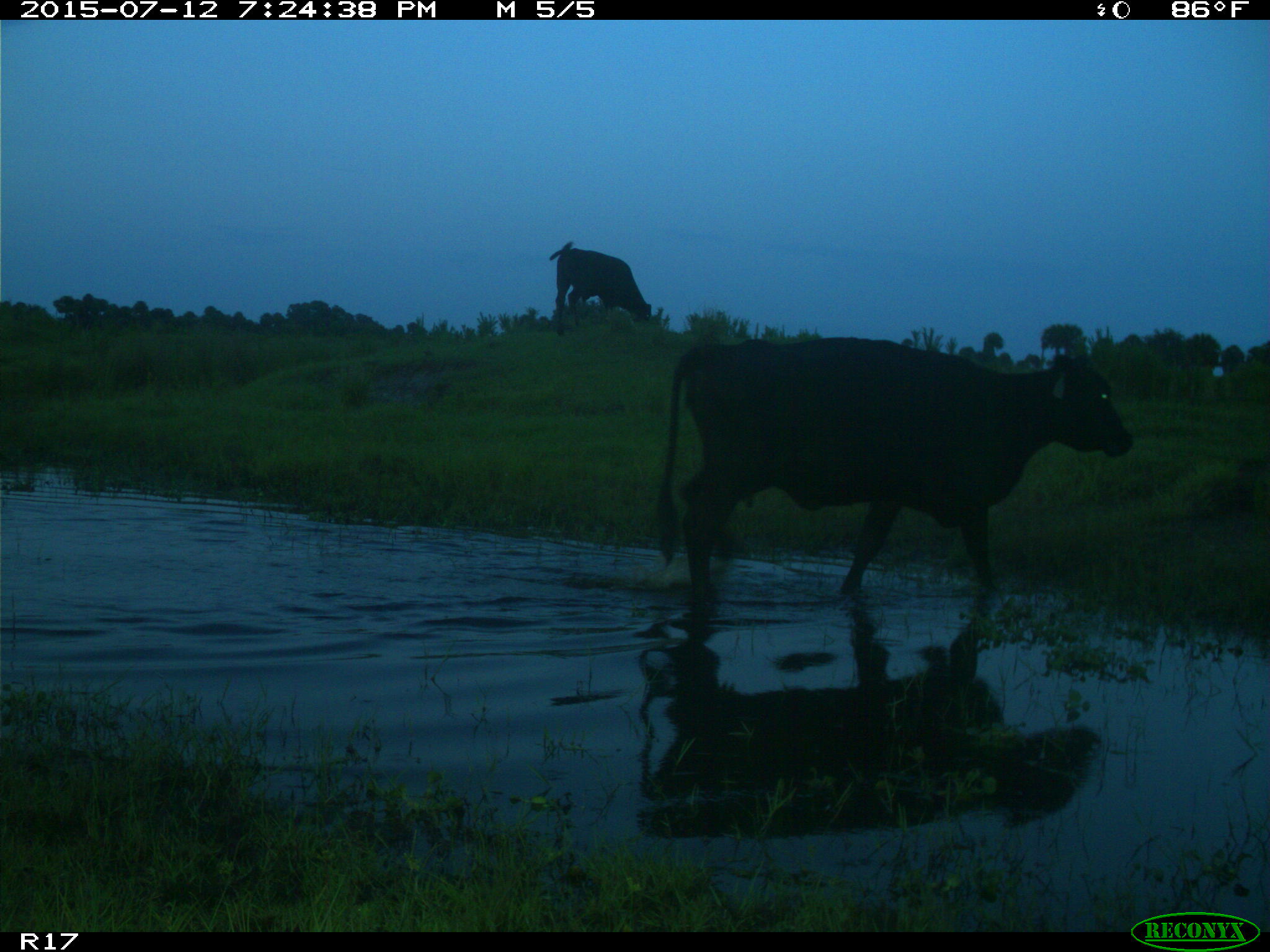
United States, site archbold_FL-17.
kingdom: Animalia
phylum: Chordata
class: Mammalia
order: Artiodactyla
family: Bovidae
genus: Bos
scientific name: Bos taurus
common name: domestic cow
Bos taurus (domestic cow).